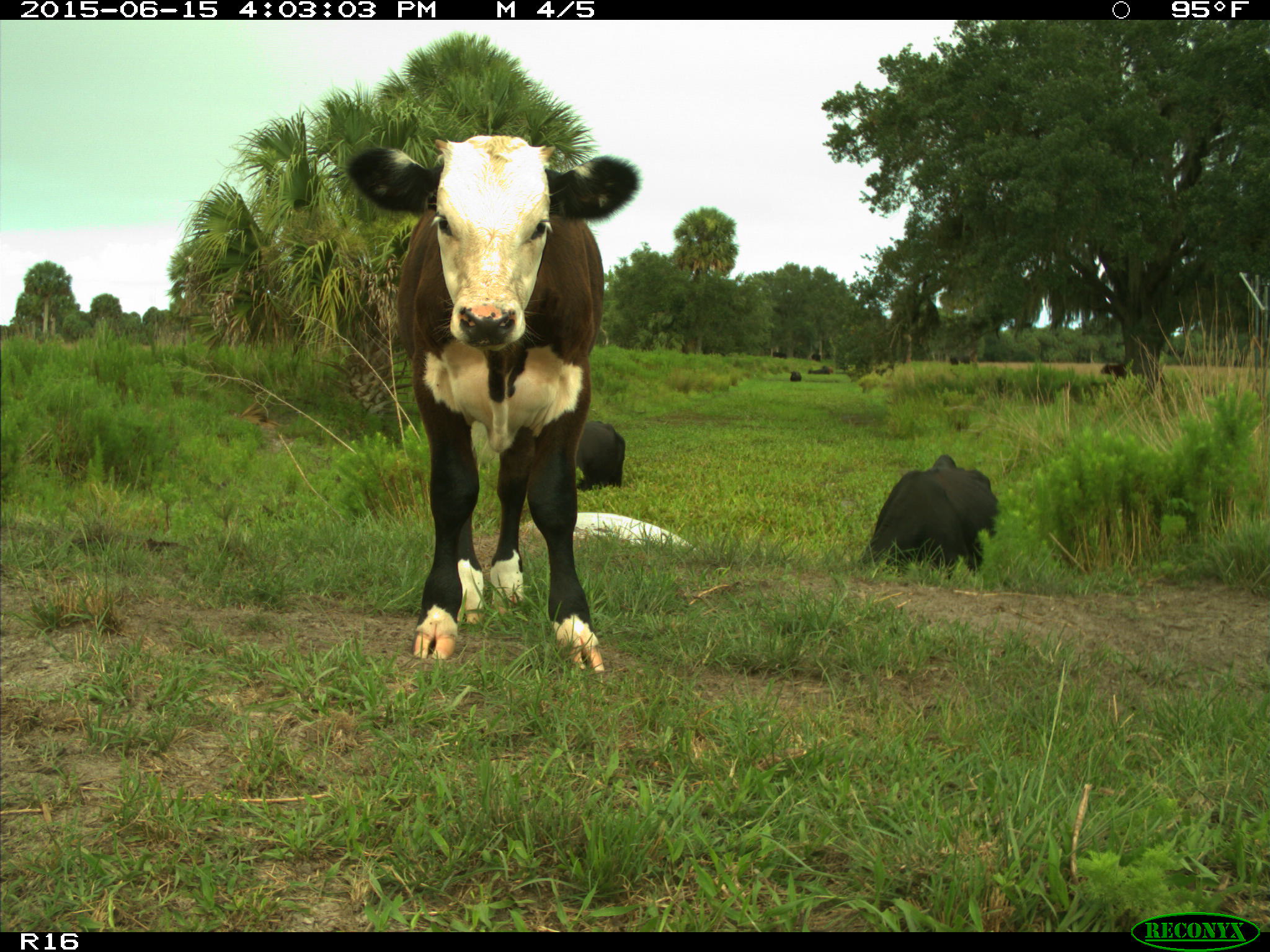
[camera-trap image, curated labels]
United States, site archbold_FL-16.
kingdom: Animalia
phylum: Chordata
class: Mammalia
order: Artiodactyla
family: Bovidae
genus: Bos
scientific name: Bos taurus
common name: domestic cow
Bos taurus (domestic cow).